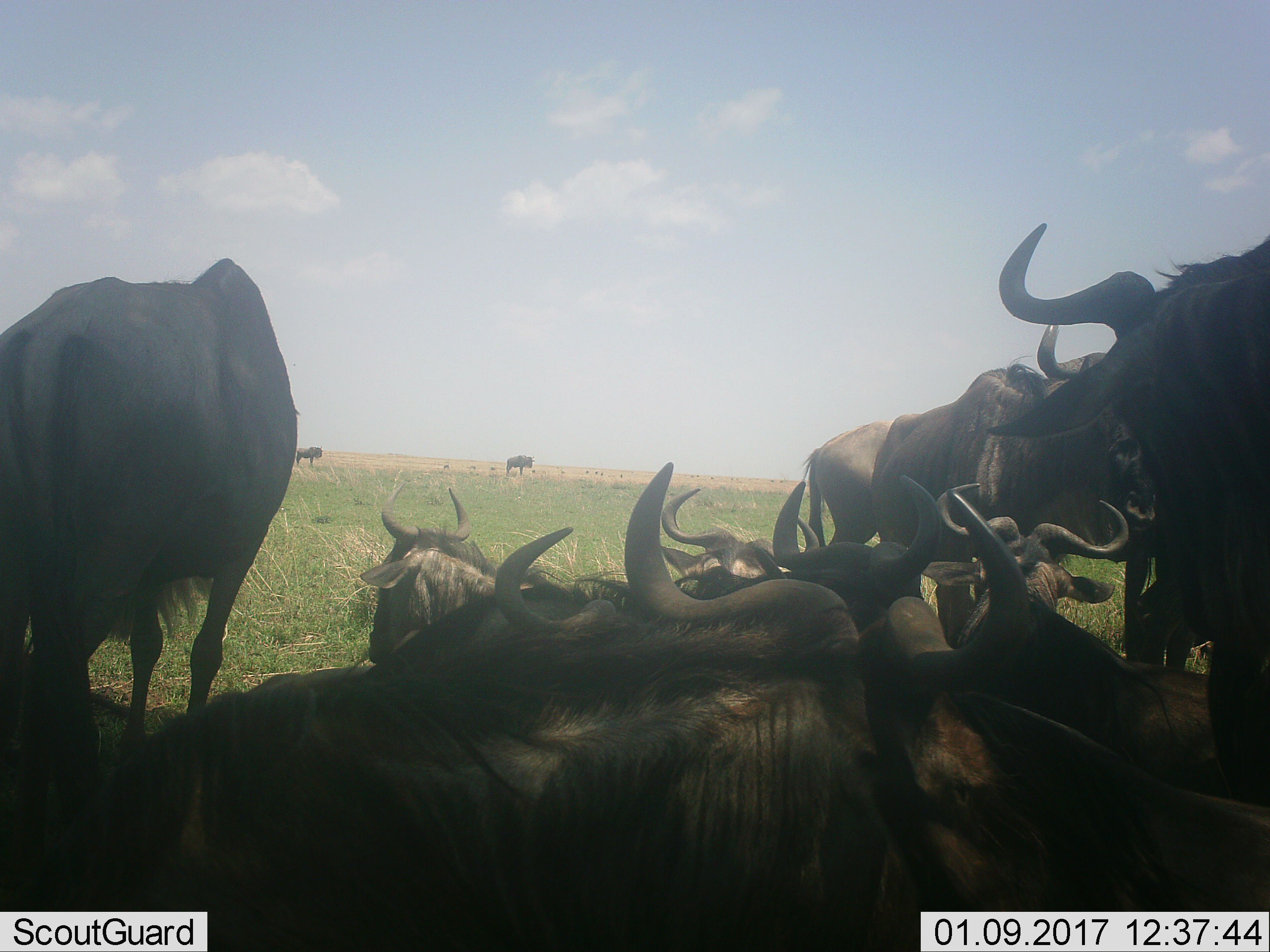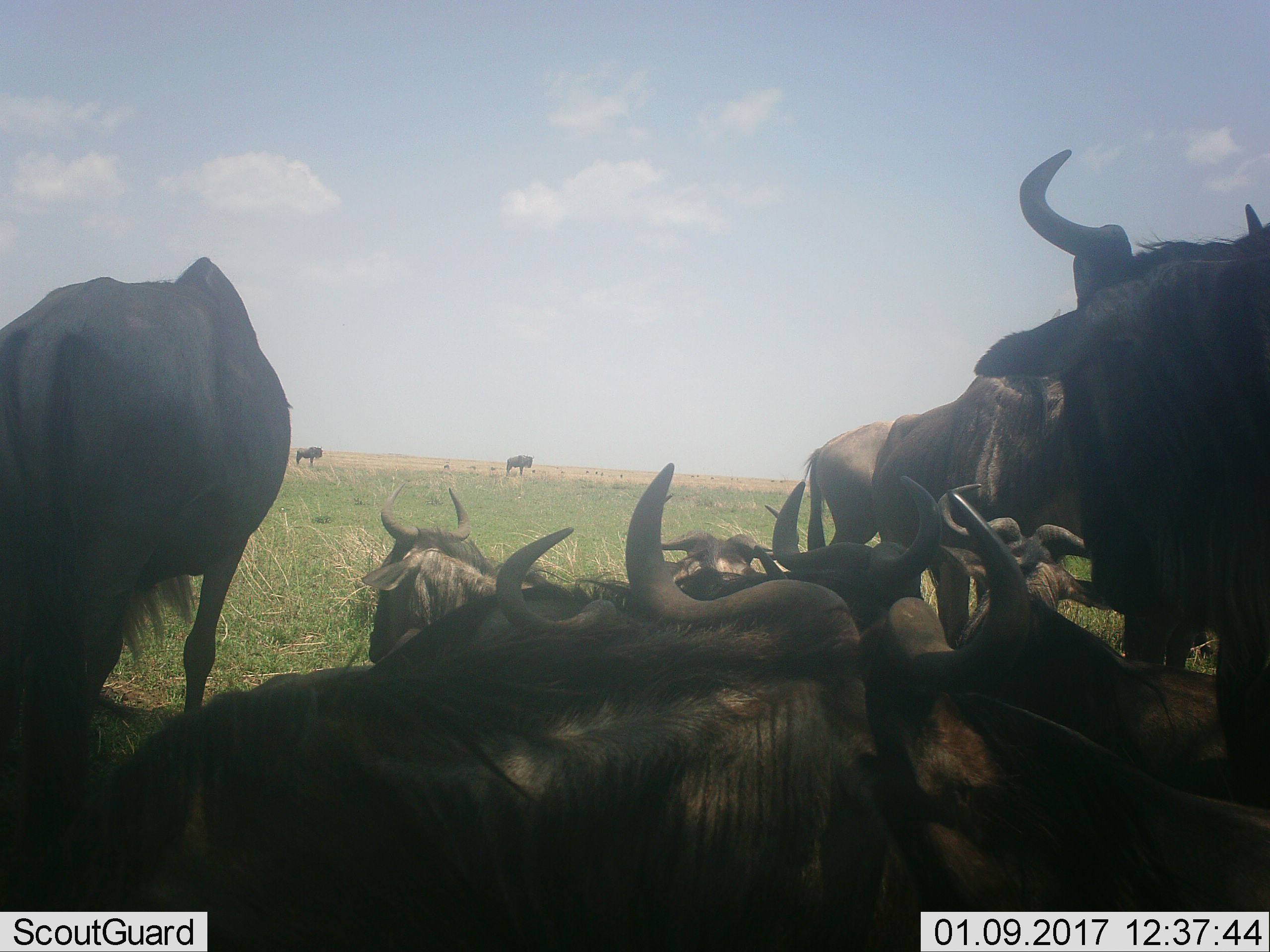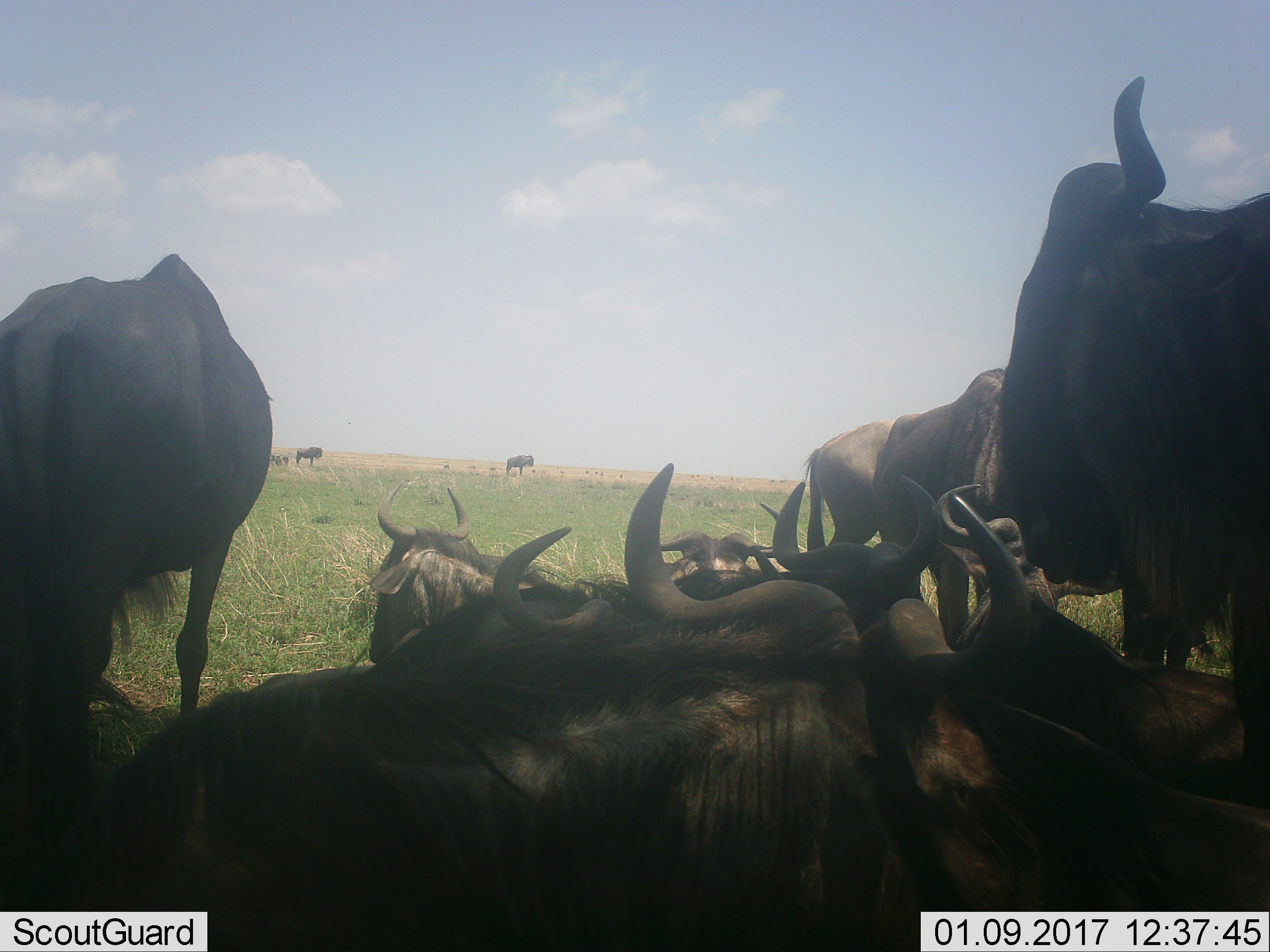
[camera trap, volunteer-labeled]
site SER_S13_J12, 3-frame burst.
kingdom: Animalia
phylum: Chordata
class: Mammalia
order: Artiodactyla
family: Bovidae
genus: Connochaetes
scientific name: Connochaetes taurinus taurinus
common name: blue wildebeest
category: wildebeestblue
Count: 11-50.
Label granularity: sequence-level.